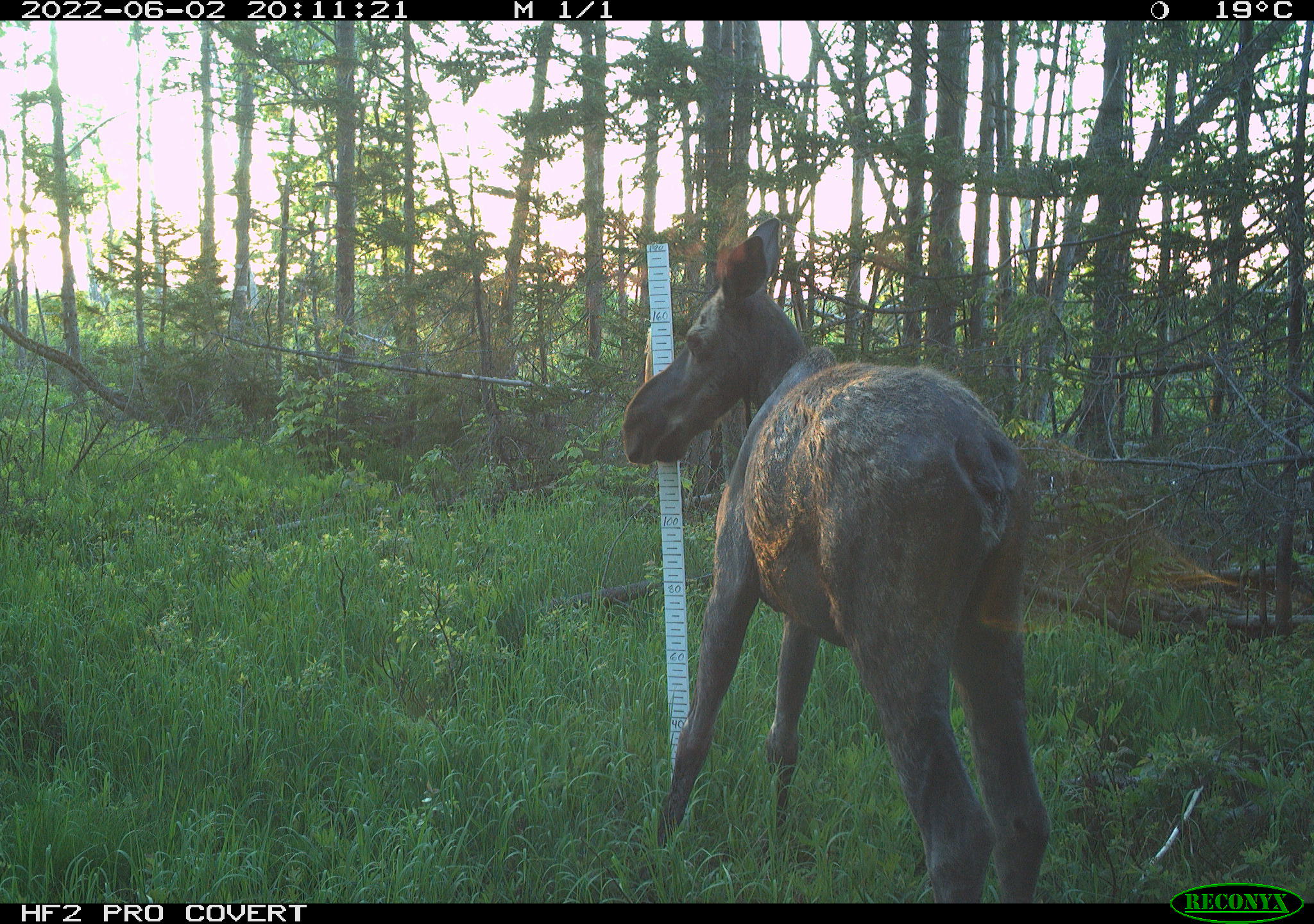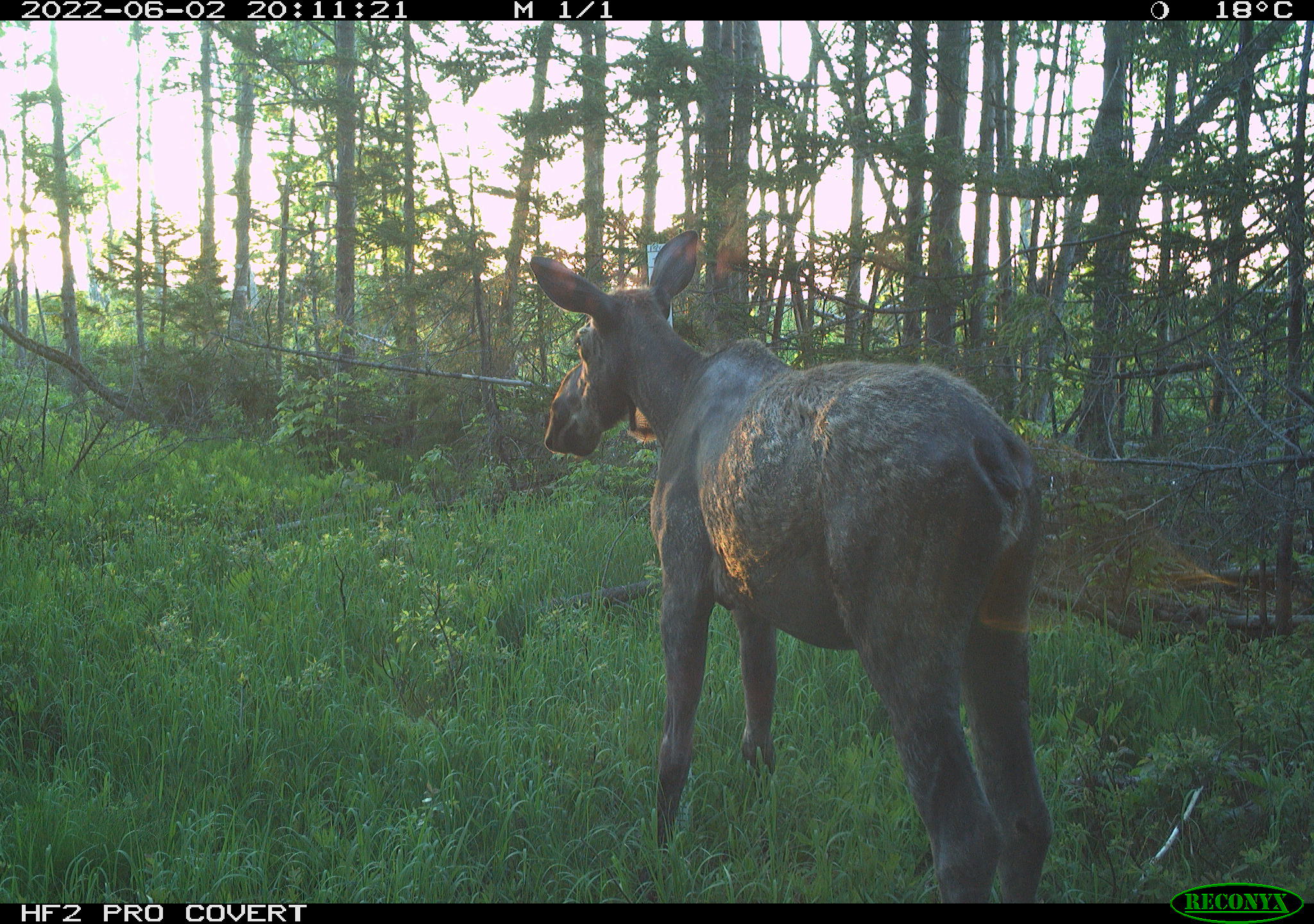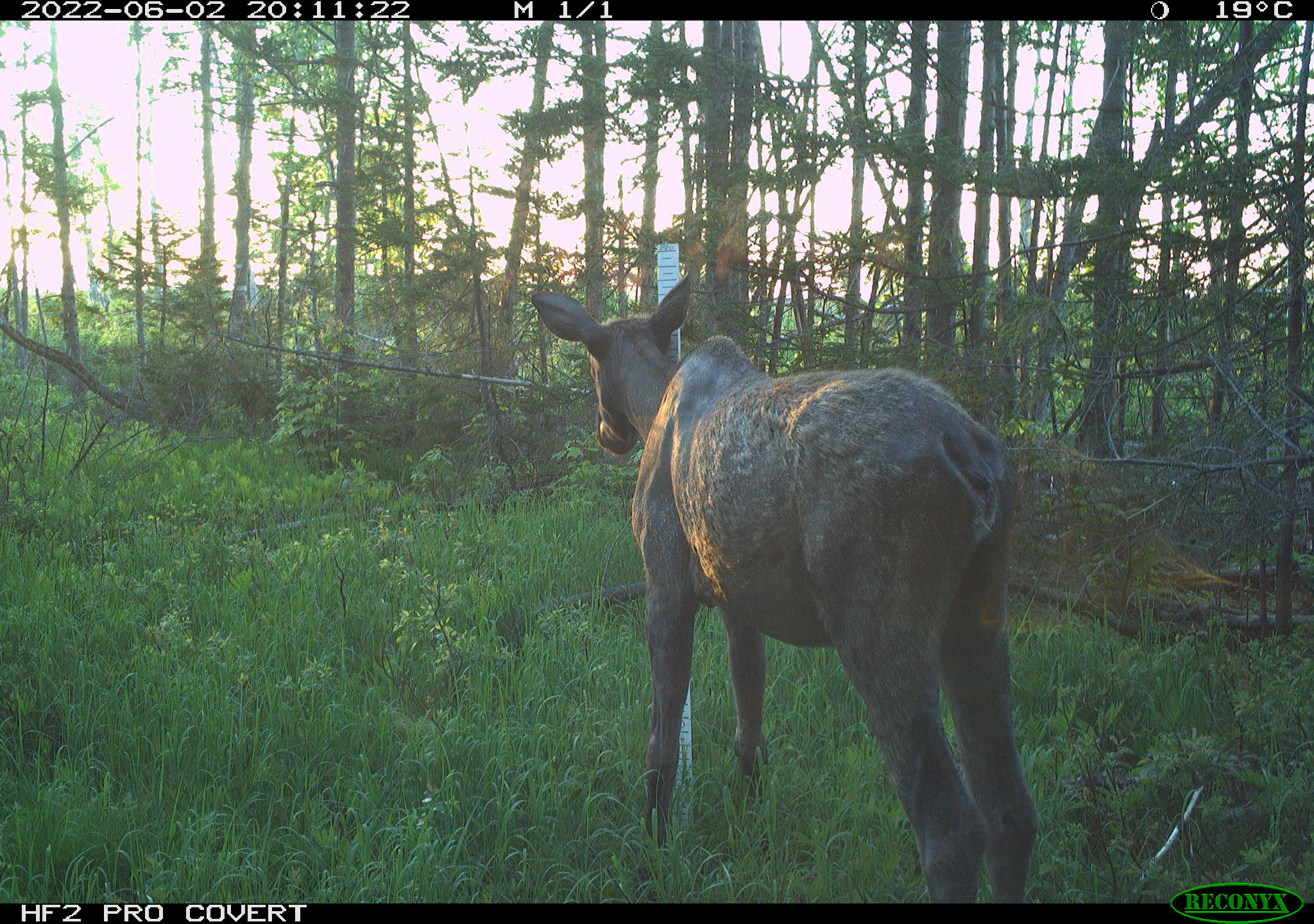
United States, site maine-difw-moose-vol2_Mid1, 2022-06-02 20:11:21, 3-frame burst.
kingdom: Animalia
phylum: Chordata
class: Mammalia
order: Artiodactyla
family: Cervidae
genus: Alces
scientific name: Alces alces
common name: moose